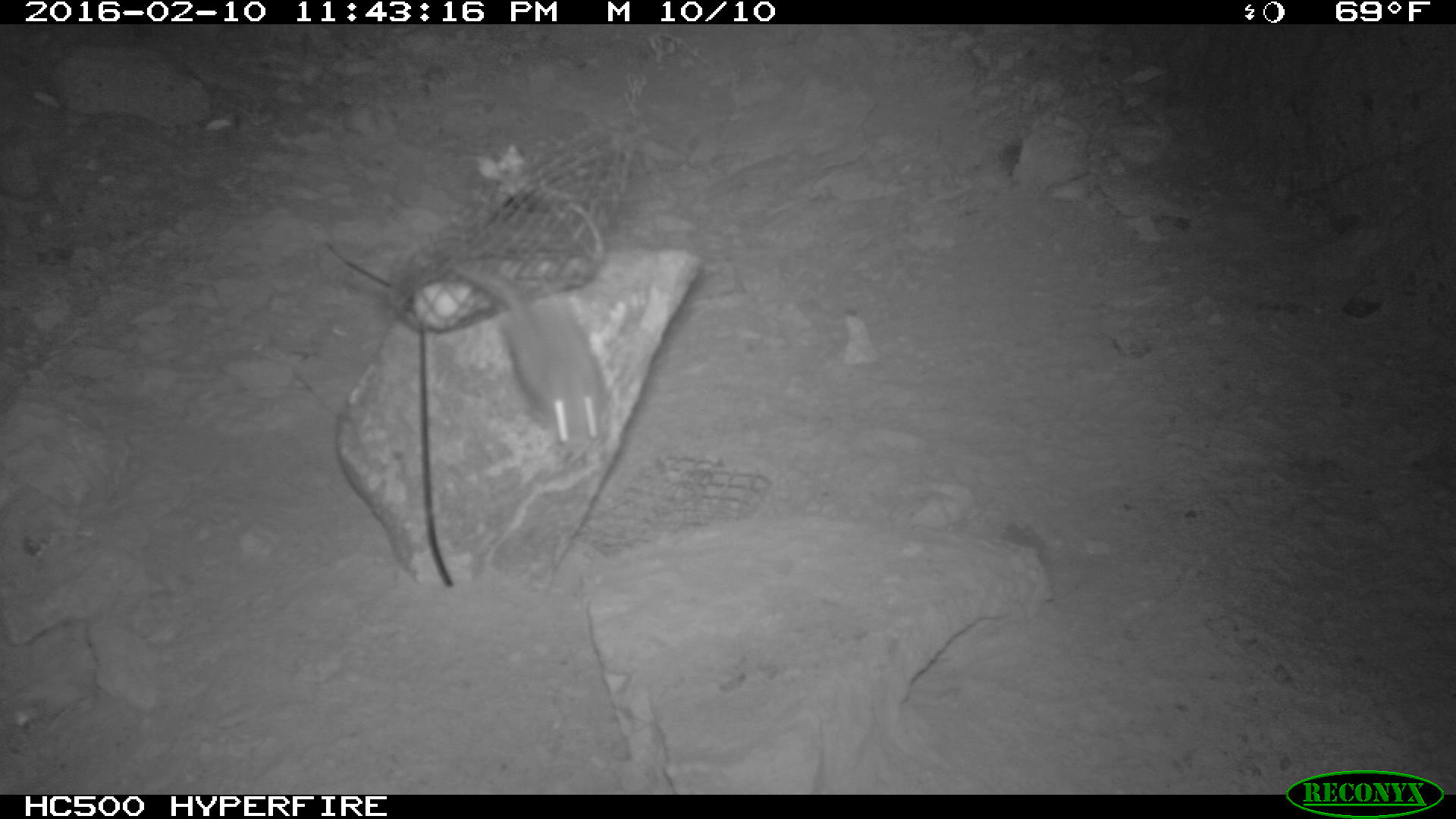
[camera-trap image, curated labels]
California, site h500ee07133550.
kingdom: Animalia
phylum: Chordata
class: Mammalia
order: Rodentia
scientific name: Rodentia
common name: rodent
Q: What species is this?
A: Rodent (Rodentia).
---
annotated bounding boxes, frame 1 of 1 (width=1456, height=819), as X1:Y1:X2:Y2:
rodent: 445:258:618:455